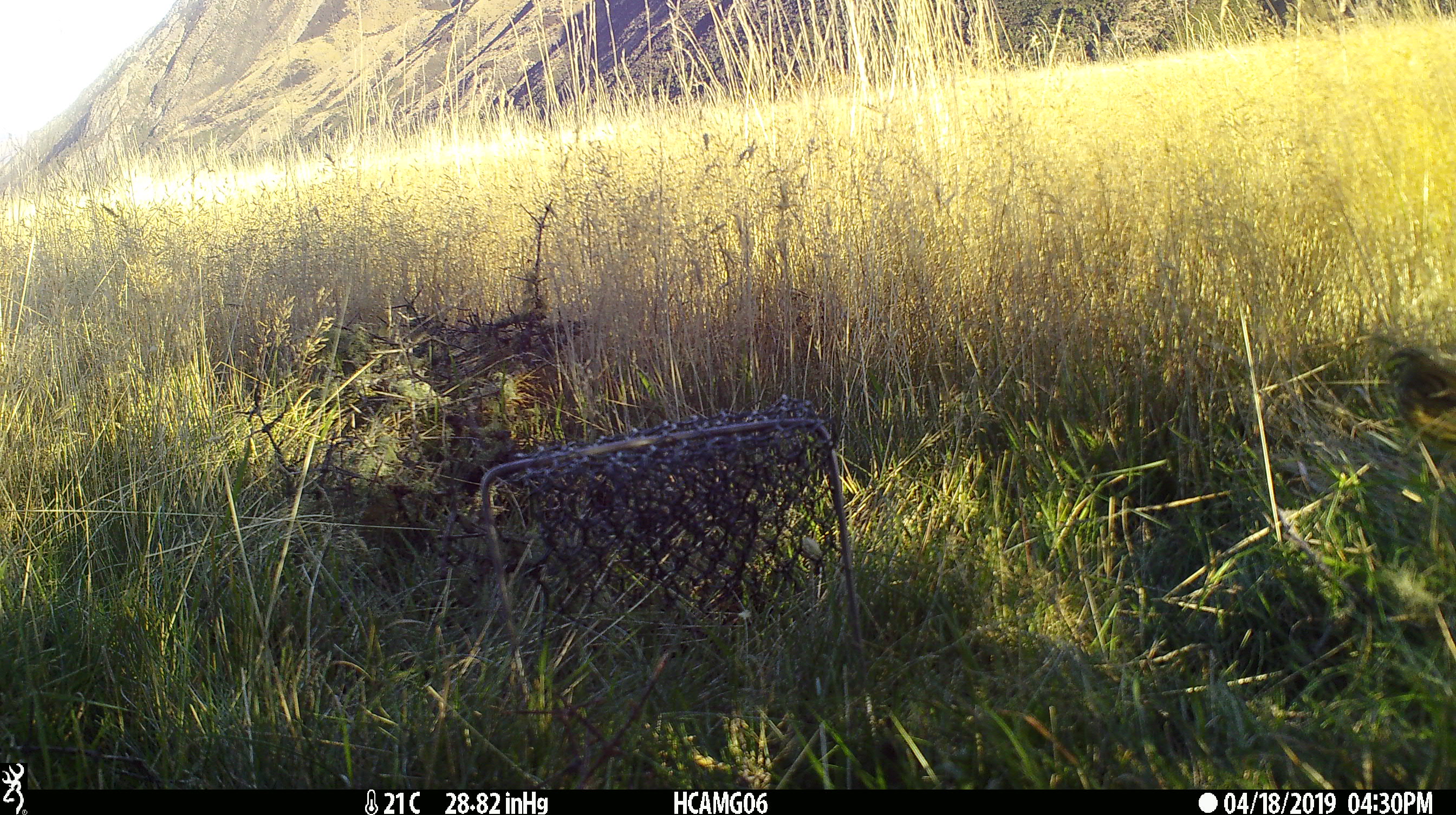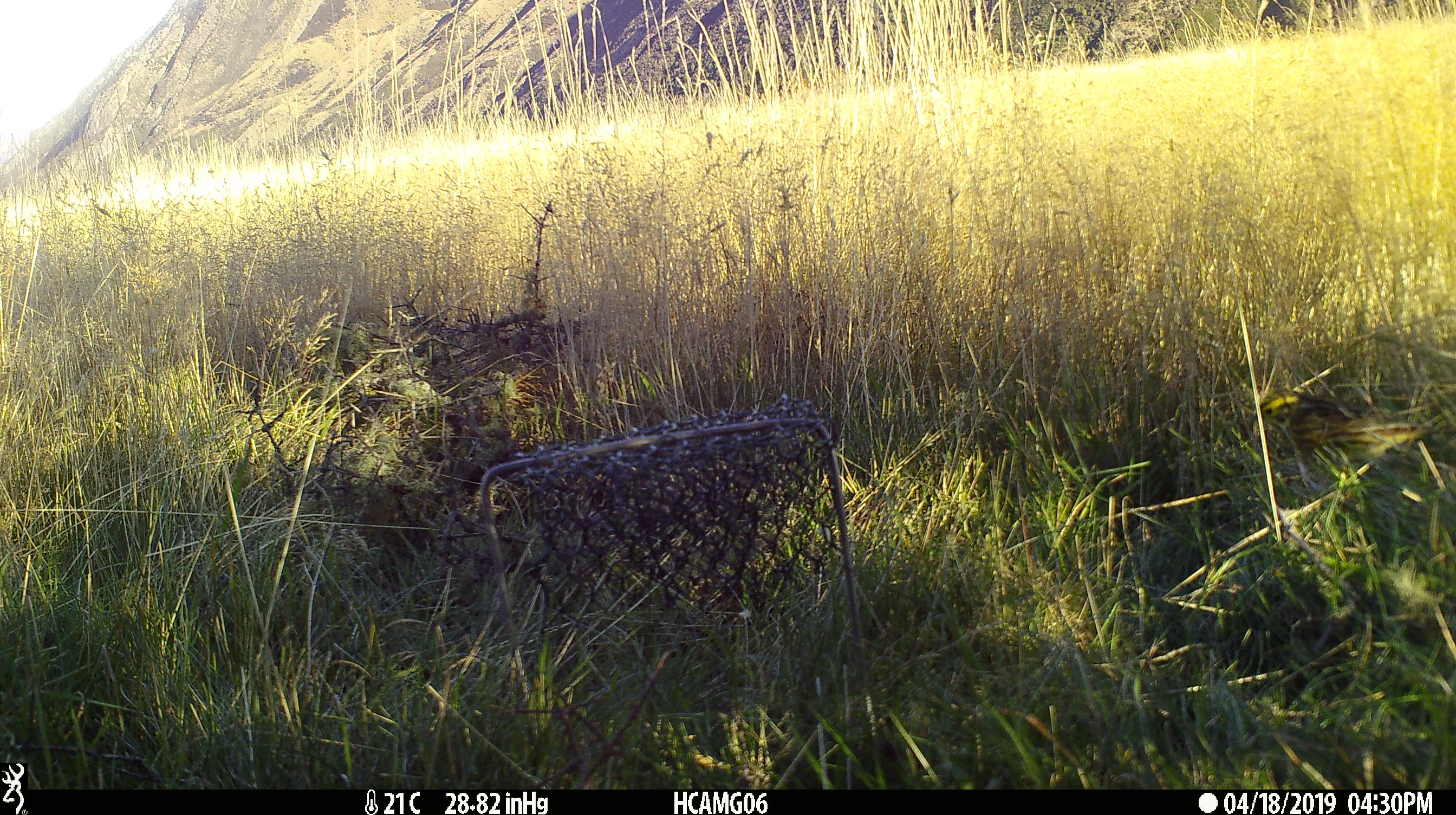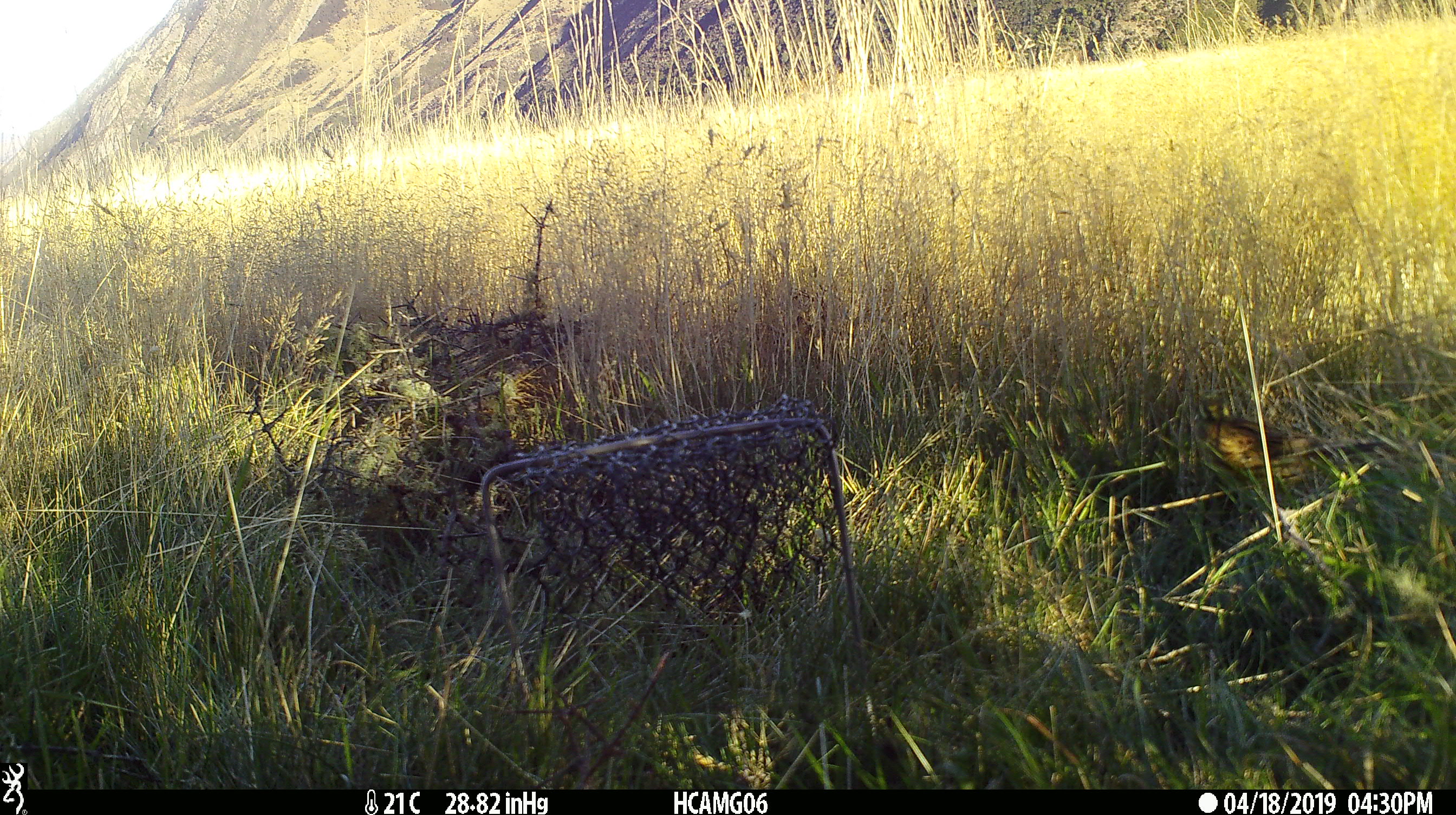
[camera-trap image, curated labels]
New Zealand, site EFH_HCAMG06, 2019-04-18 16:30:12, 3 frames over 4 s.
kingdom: Animalia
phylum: Chordata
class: Aves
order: Passeriformes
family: Emberizidae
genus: Emberiza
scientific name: Emberiza citrinella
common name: yellowhammer